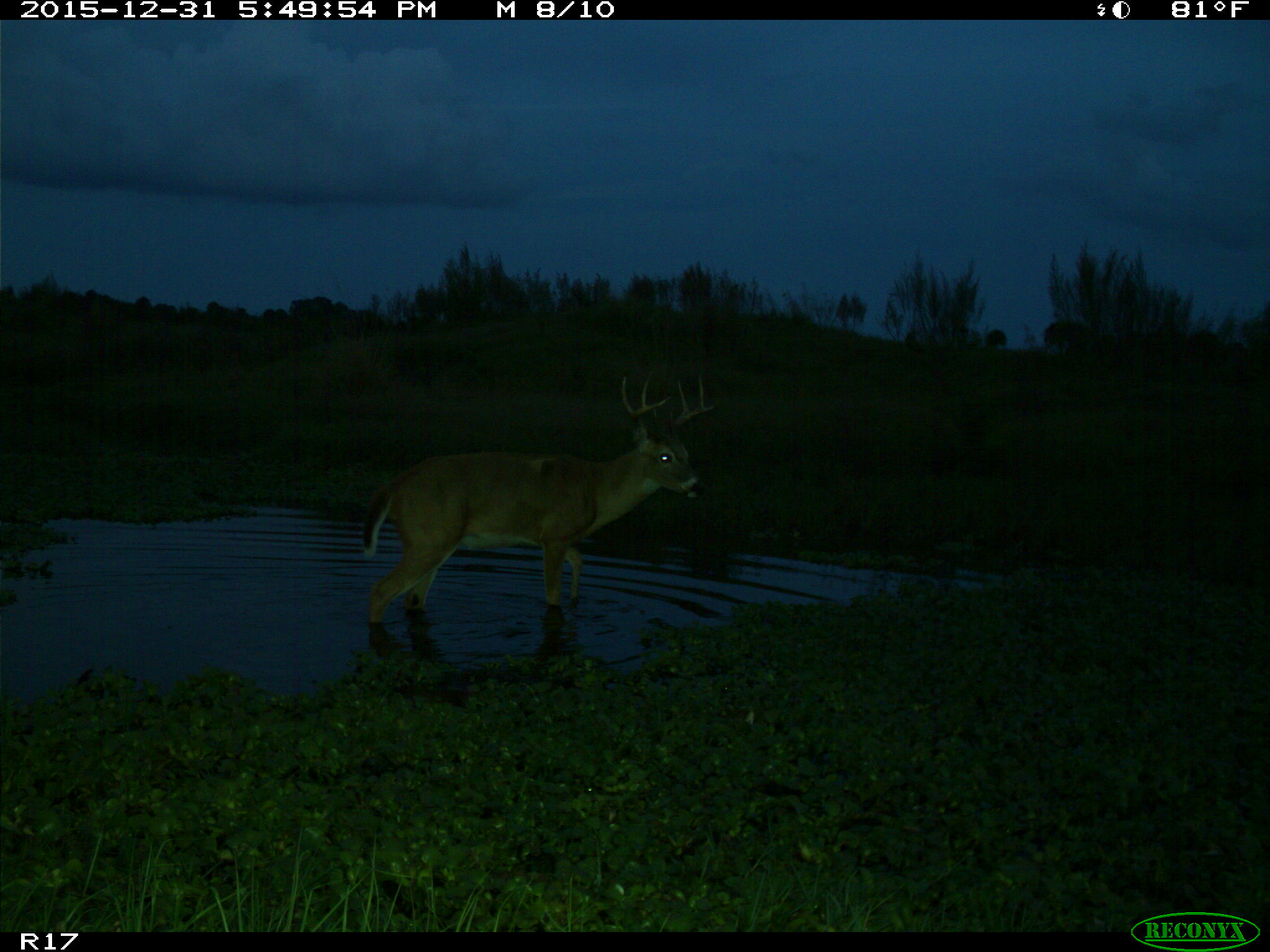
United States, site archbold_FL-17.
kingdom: Animalia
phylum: Chordata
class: Mammalia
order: Artiodactyla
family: Cervidae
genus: Odocoileus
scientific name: Odocoileus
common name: deer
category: unidentified deer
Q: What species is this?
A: Unidentified deer (deer) (Odocoileus).